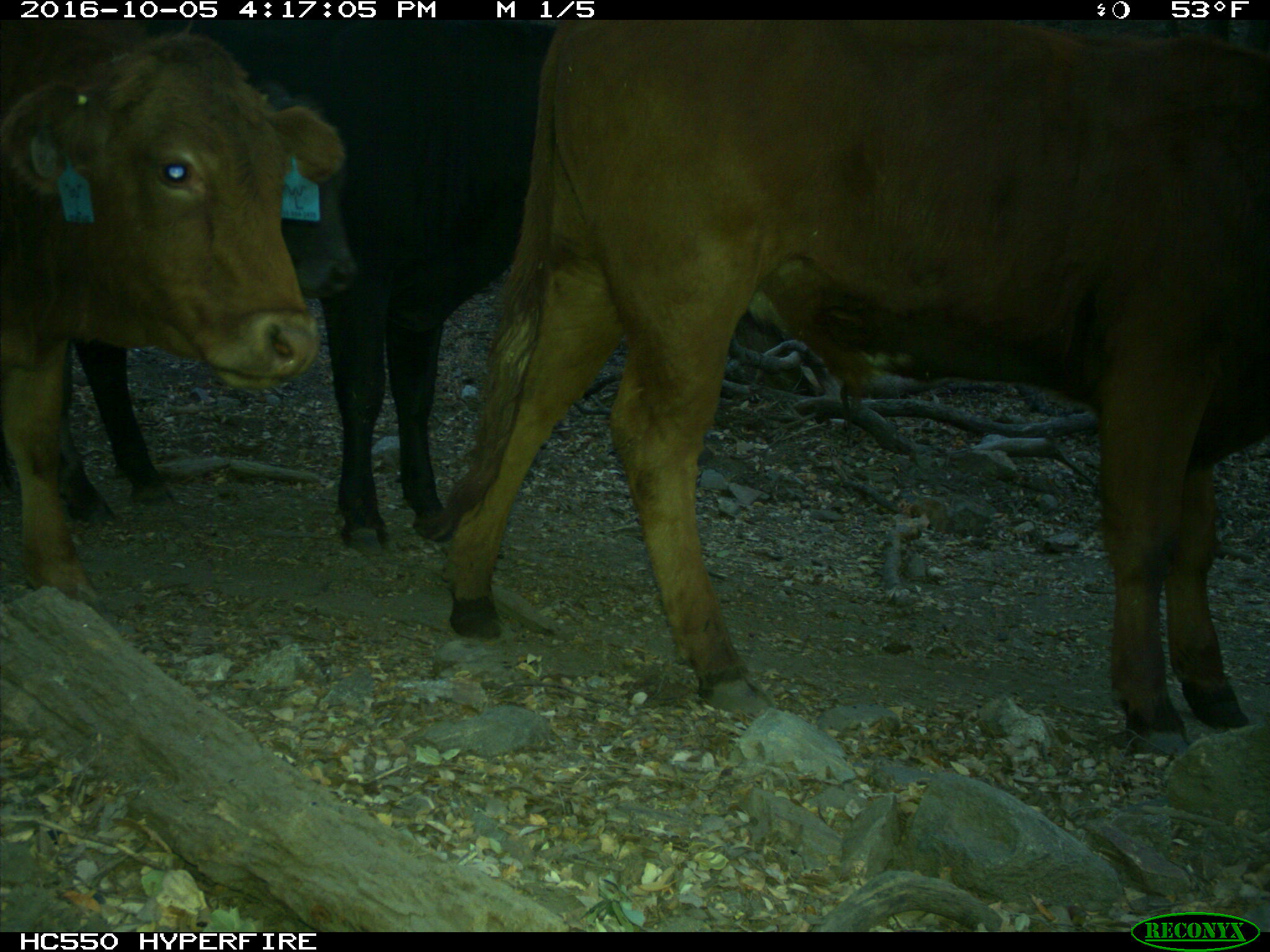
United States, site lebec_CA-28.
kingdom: Animalia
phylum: Chordata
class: Mammalia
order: Artiodactyla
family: Bovidae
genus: Bos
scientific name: Bos taurus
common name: domestic cow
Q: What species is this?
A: Bos taurus (domestic cow).